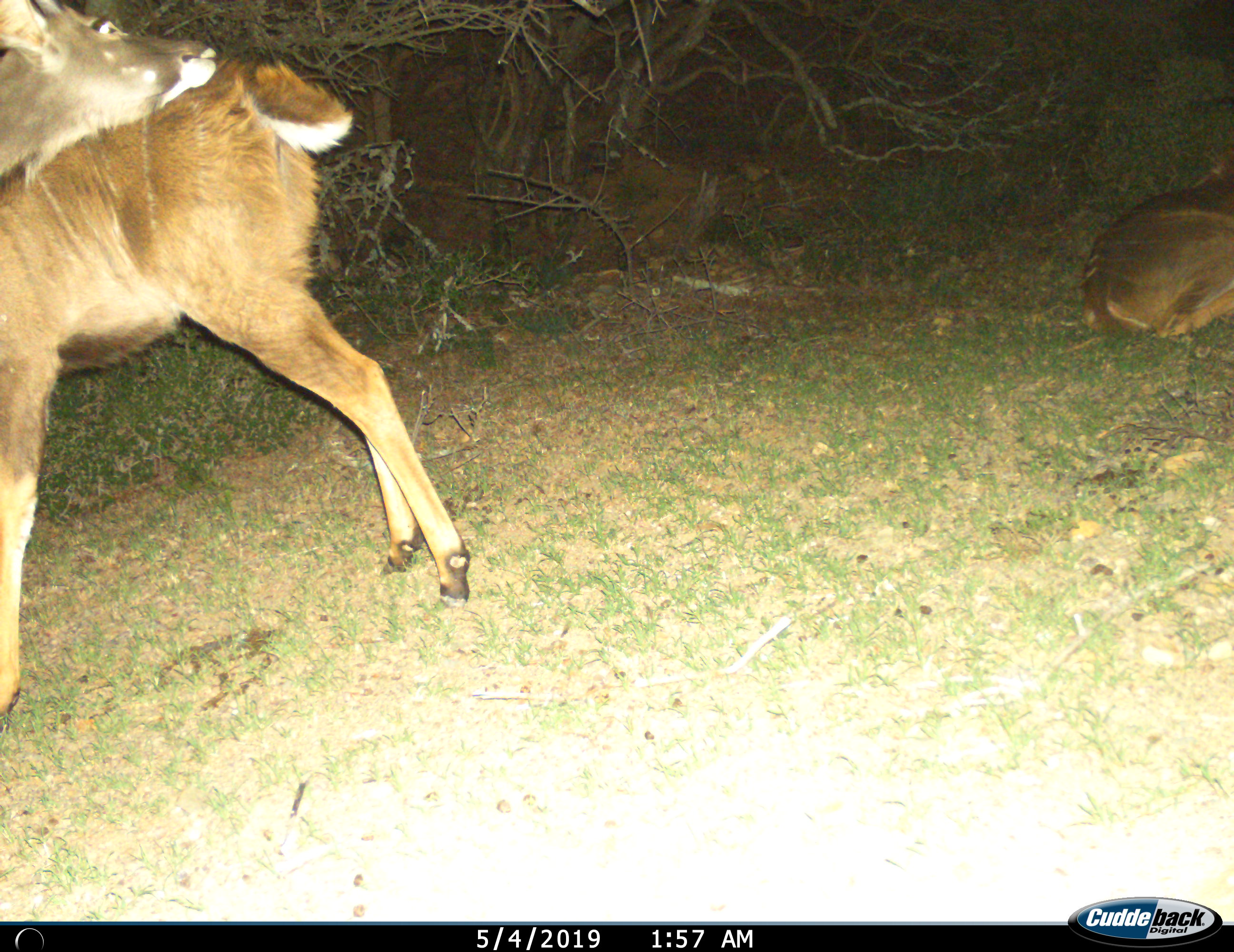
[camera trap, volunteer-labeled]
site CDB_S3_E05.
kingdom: Animalia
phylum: Chordata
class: Mammalia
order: Artiodactyla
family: Bovidae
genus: Tragelaphus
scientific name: Tragelaphus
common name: kudu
Kudu (Tragelaphus), count 2. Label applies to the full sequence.